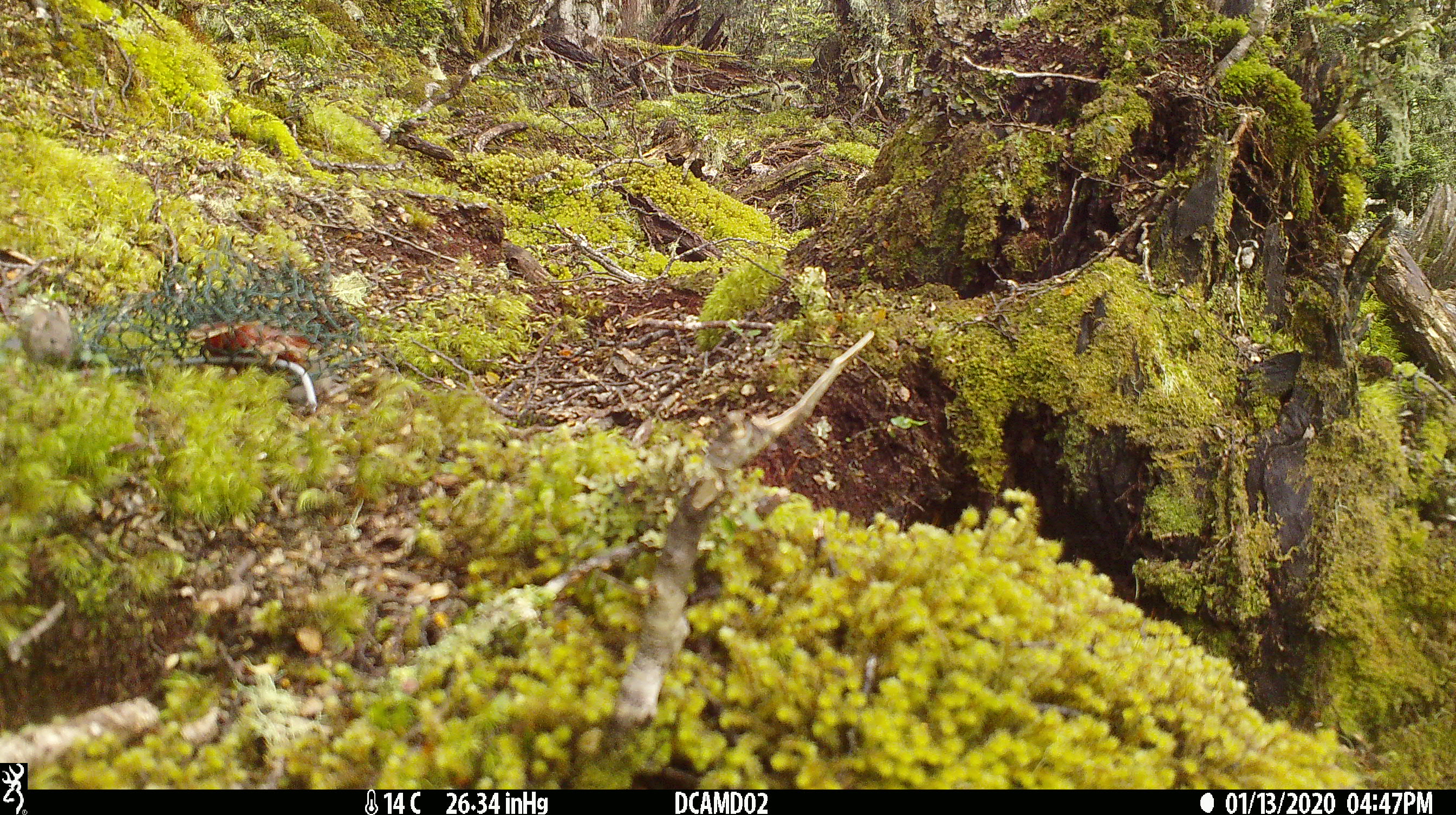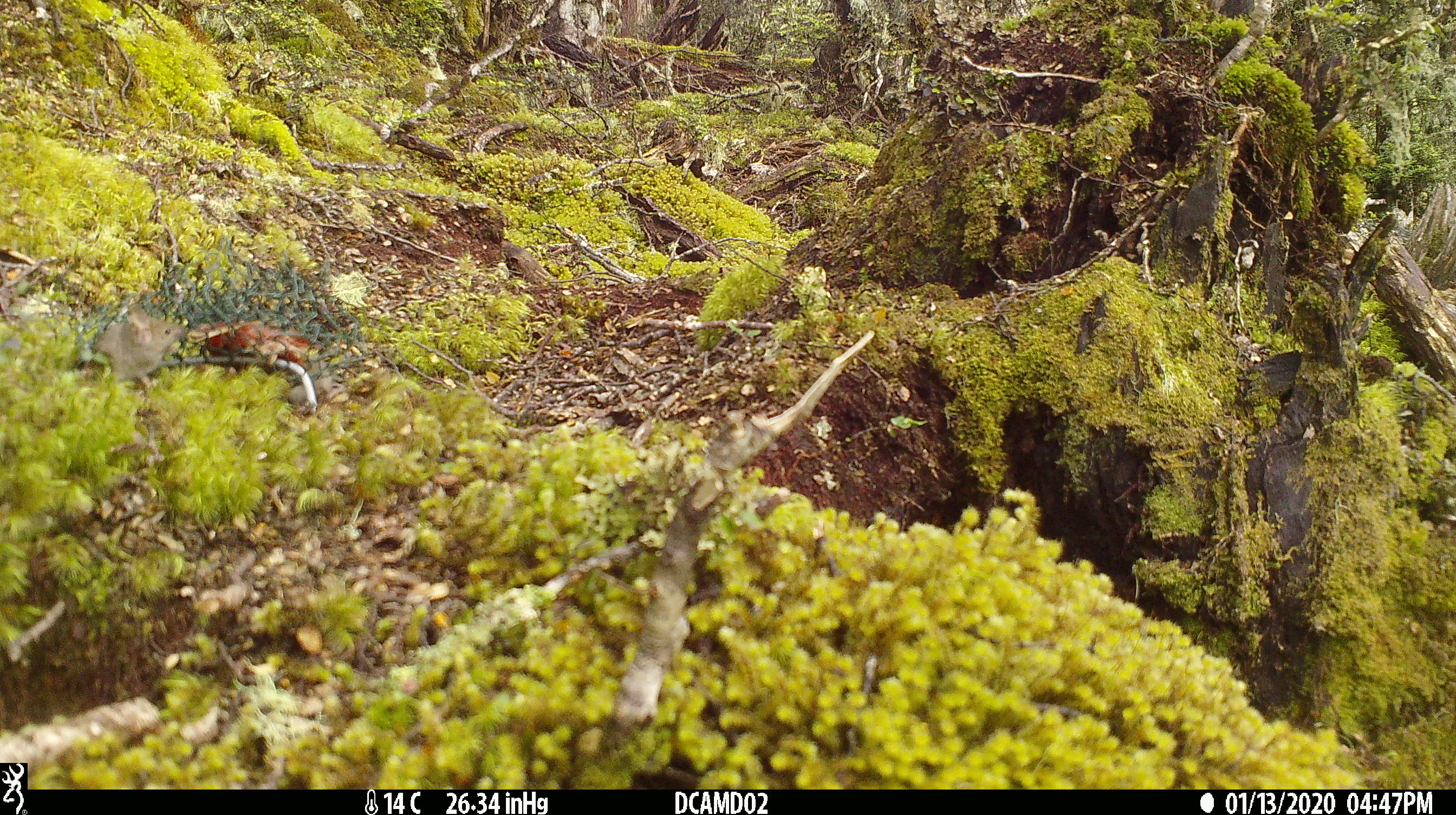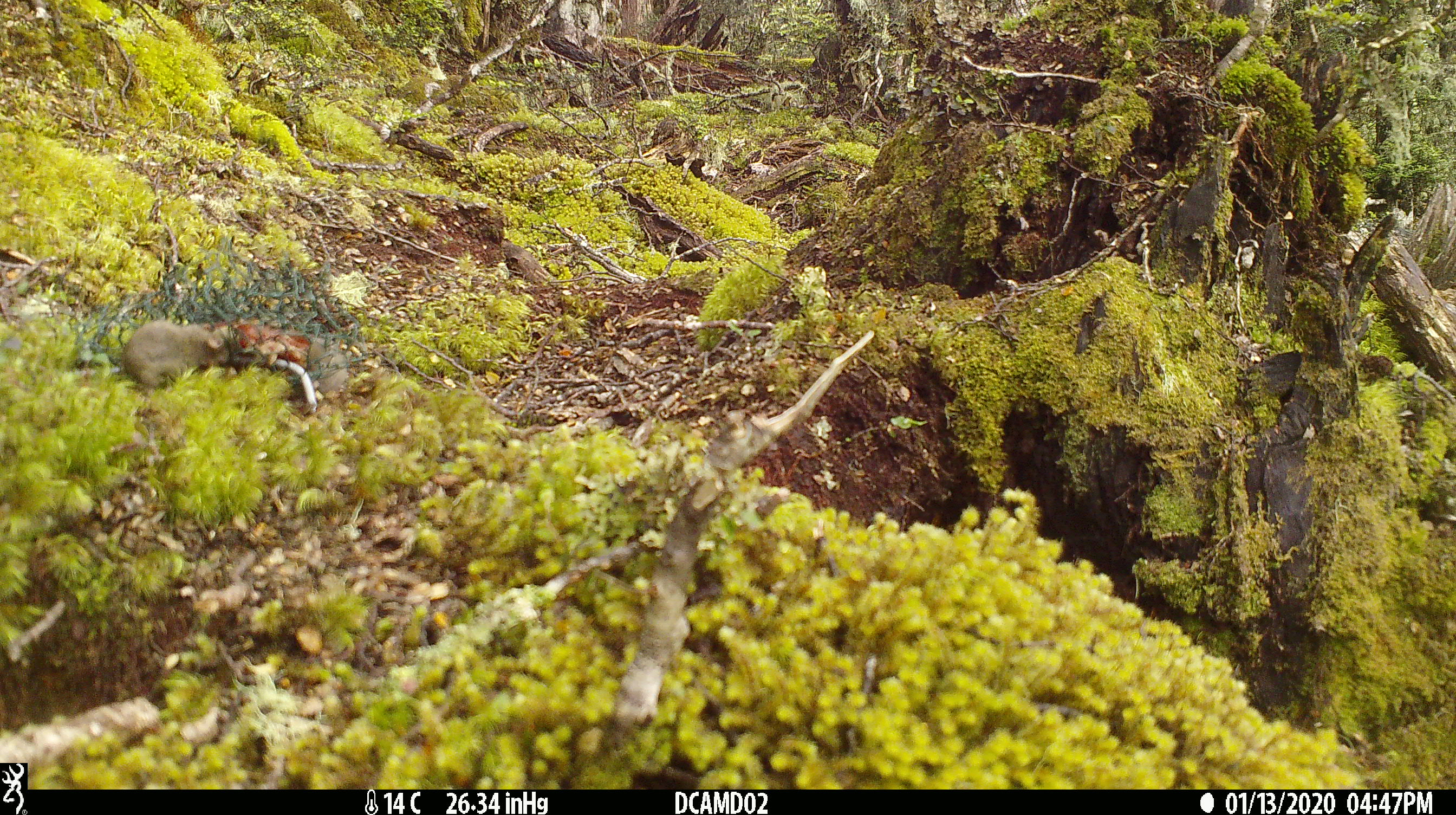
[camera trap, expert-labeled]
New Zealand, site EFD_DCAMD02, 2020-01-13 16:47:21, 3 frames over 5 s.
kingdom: Animalia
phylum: Chordata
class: Mammalia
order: Rodentia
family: Muridae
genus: Mus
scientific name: Mus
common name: mouse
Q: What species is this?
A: Mouse (Mus).